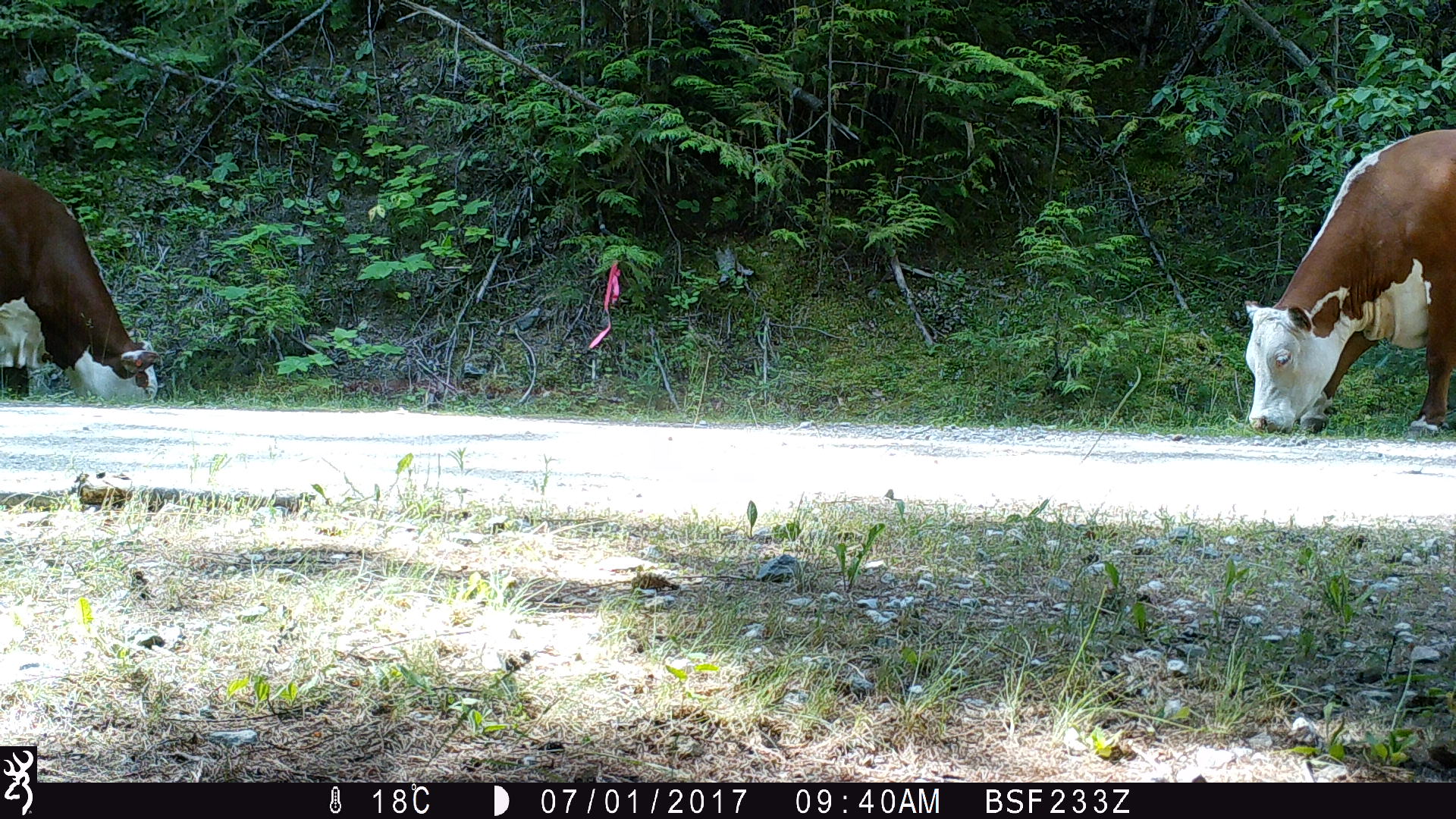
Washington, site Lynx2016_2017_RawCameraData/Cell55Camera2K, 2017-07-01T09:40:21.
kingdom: Animalia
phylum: Chordata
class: Mammalia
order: Artiodactyla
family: Bovidae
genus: Bos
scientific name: Bos taurus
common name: domestic cattle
Domestic cattle (Bos taurus). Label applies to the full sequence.